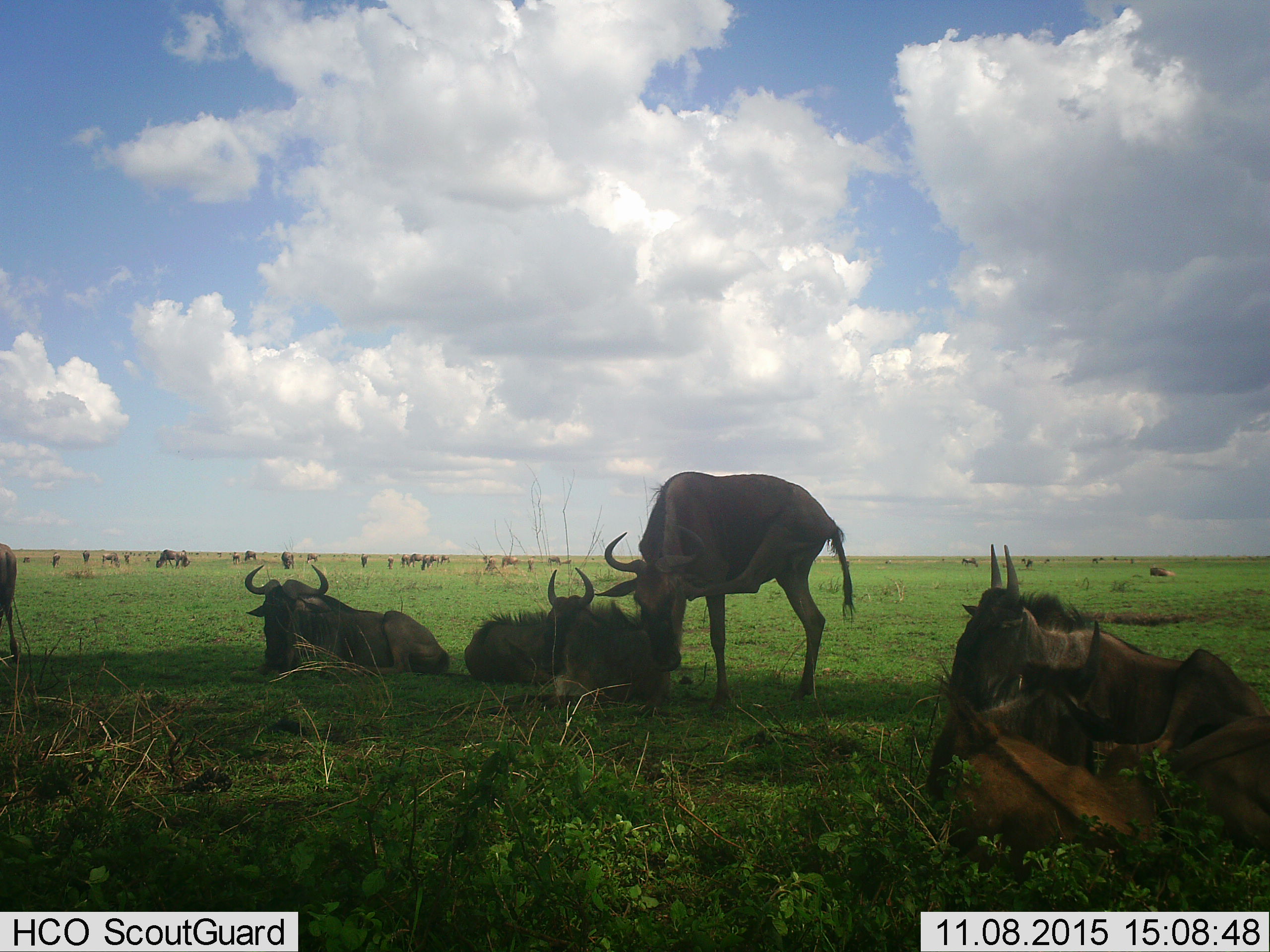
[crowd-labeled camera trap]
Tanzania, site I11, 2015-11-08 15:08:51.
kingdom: Animalia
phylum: Chordata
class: Mammalia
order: Artiodactyla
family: Bovidae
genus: Connochaetes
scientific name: Connochaetes taurinus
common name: blue wildebeest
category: wildebeest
Wildebeest (blue wildebeest) (Connochaetes taurinus), count 11-50. Behavior (volunteer vote fractions): standing 78%, resting 89%, moving 22%, interacting 0%. Young present (vote fraction): 56%. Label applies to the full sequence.